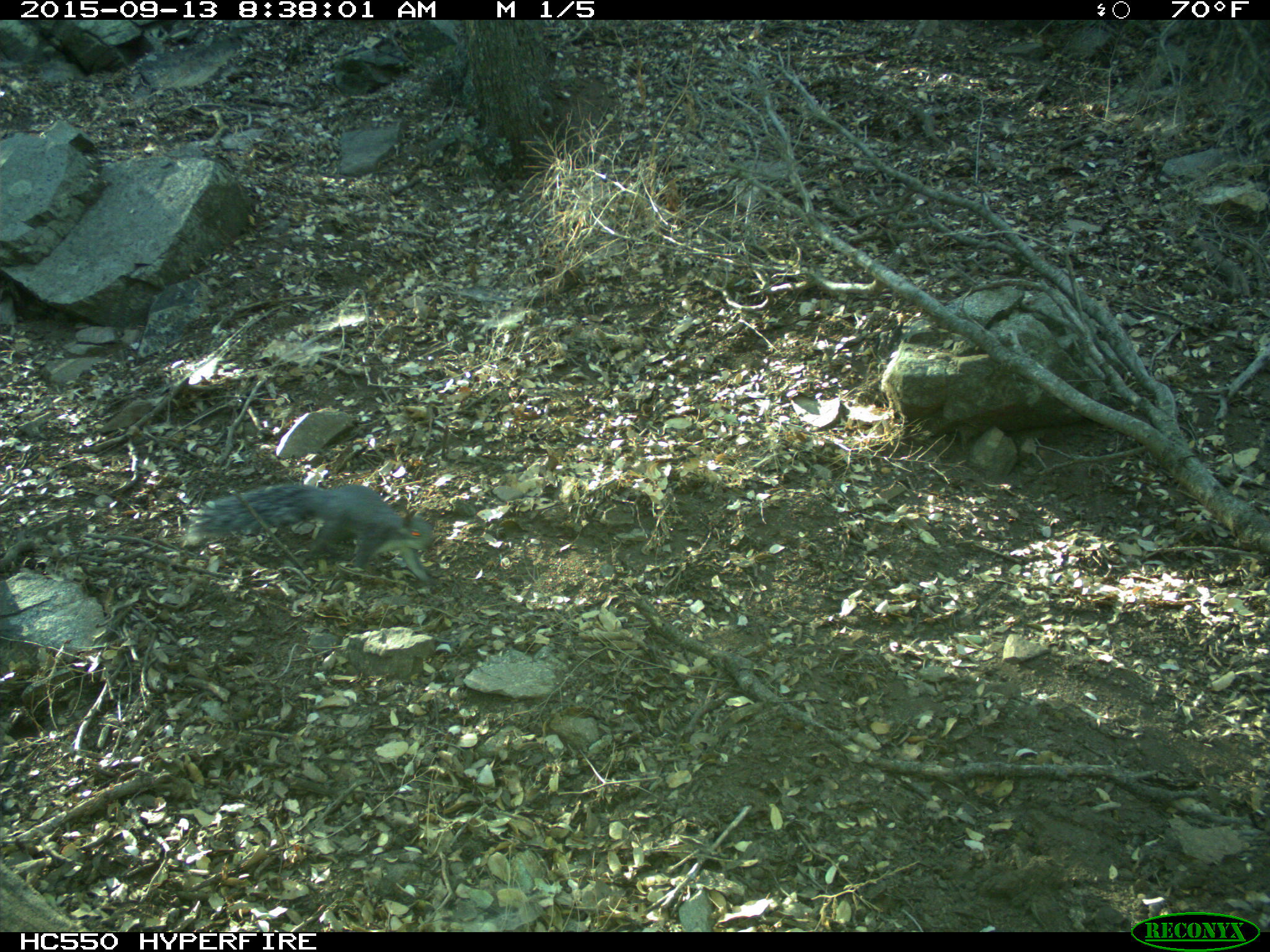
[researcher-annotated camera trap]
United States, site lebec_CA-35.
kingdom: Animalia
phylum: Chordata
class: Mammalia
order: Rodentia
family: Sciuridae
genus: Sciurus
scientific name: Sciurus carolinensis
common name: eastern gray squirrel